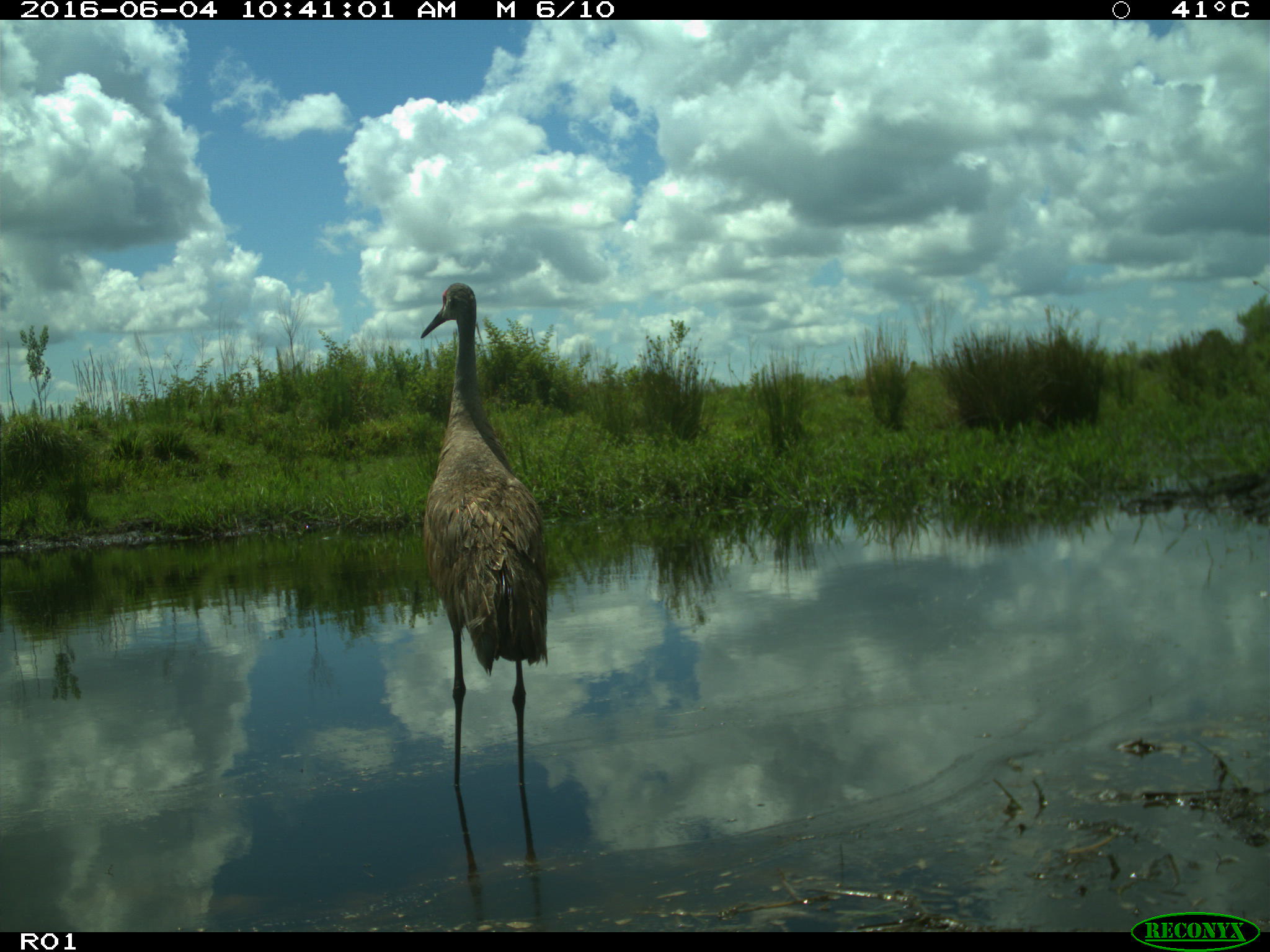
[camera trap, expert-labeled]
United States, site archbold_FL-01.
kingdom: Animalia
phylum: Chordata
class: Aves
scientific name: Aves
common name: birds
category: unidentified bird